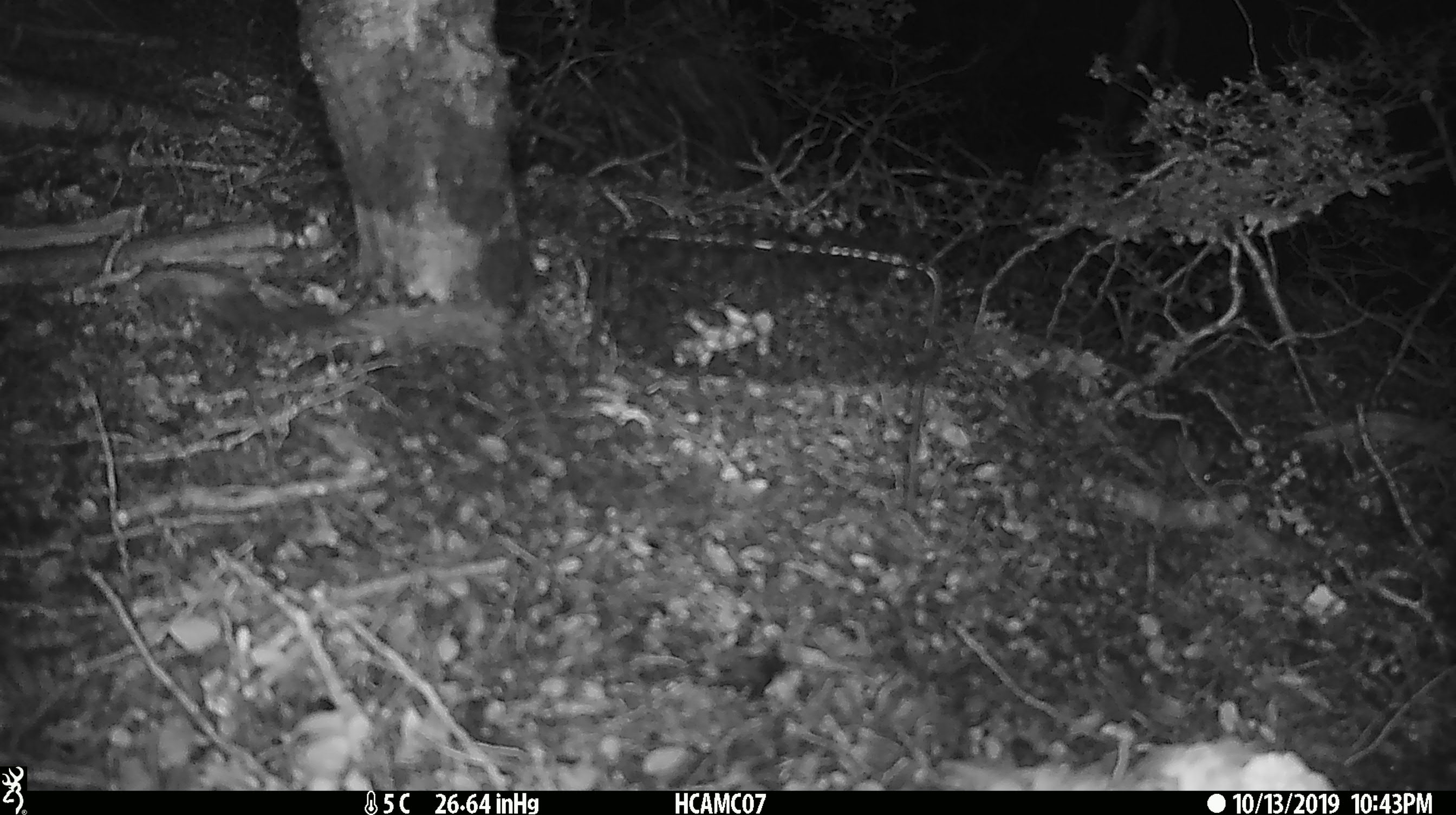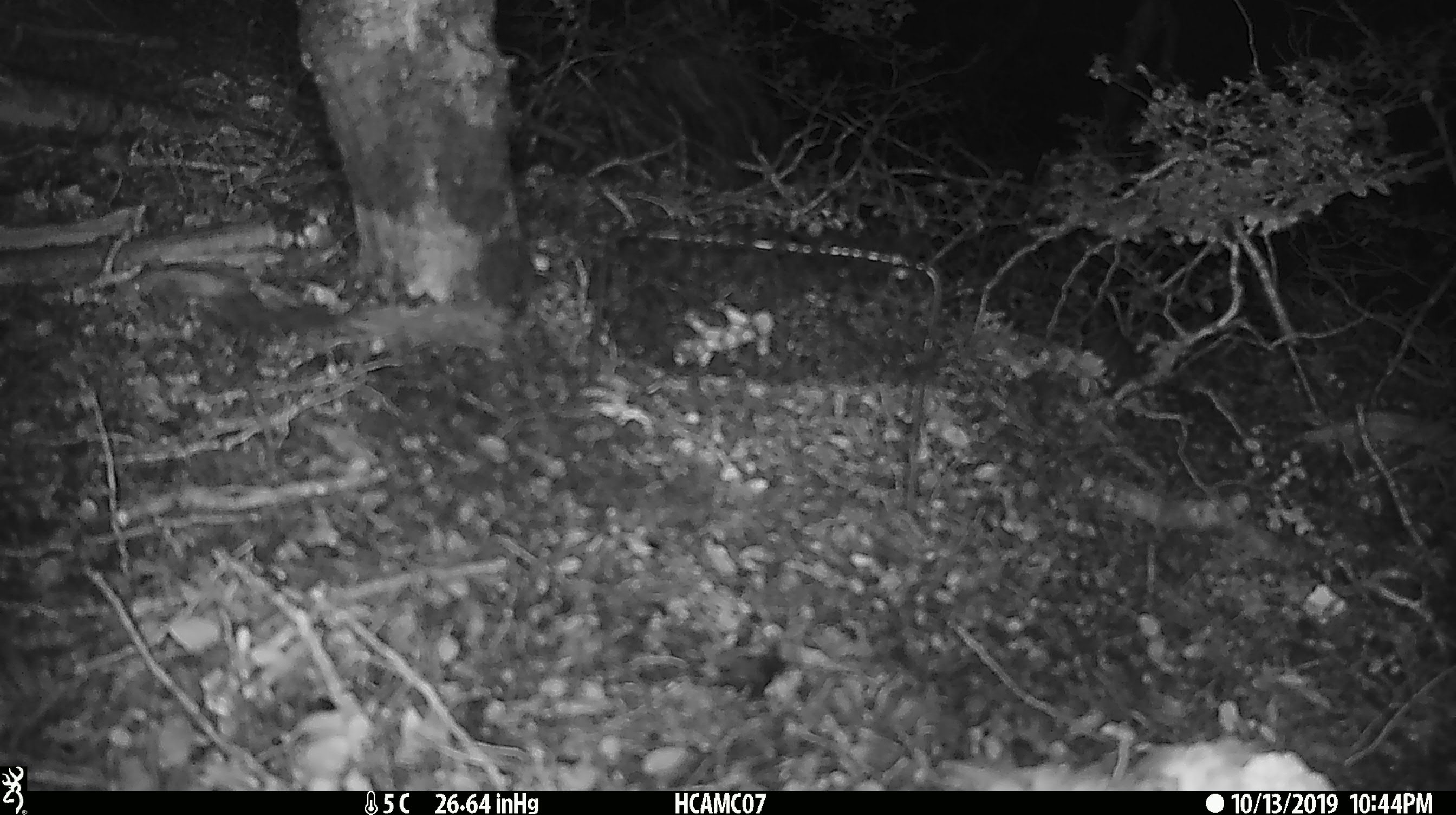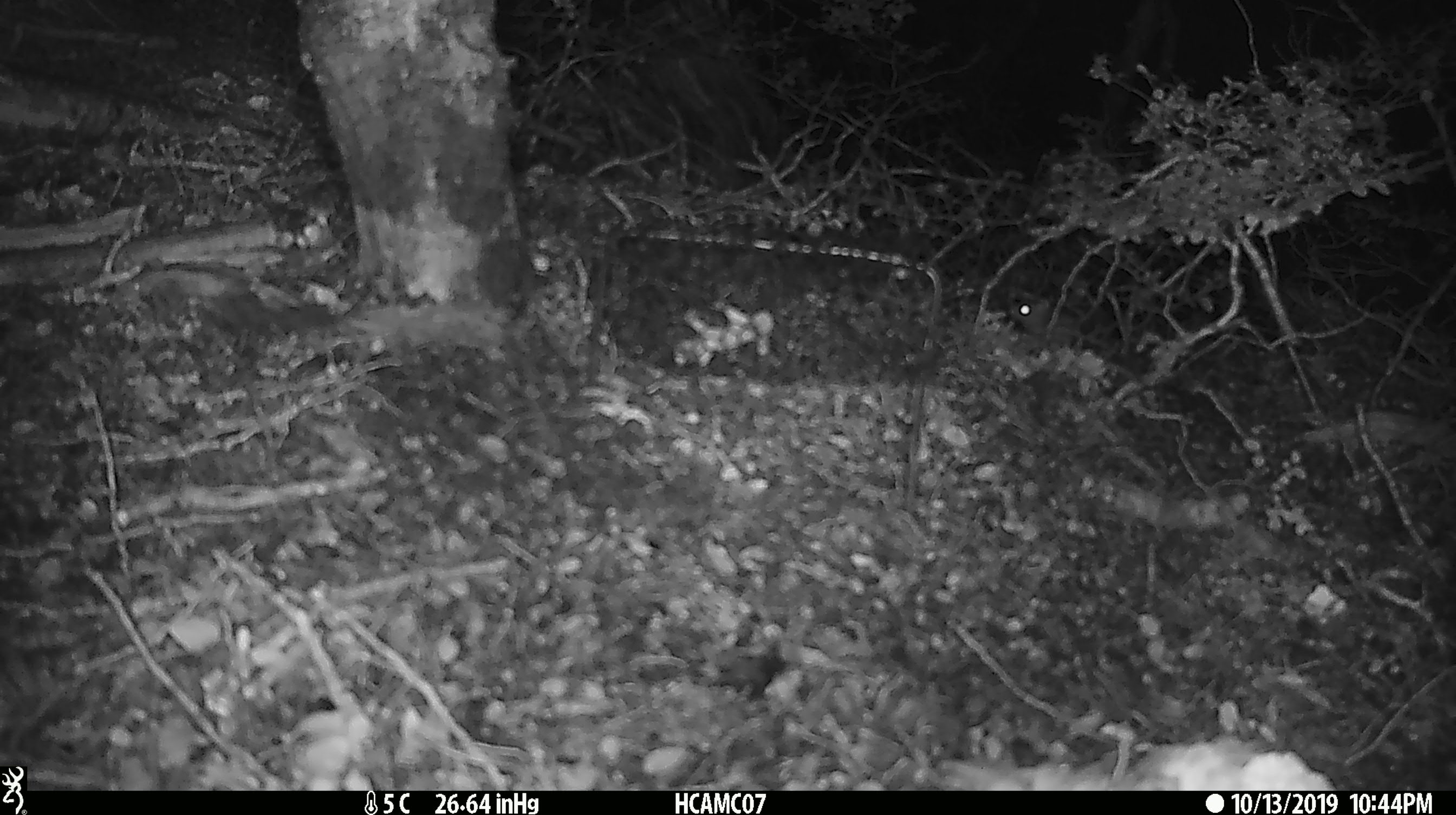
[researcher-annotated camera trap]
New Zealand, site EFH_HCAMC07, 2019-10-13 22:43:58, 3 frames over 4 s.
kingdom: Animalia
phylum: Chordata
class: Mammalia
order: Rodentia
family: Muridae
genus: Mus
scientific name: Mus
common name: mouse